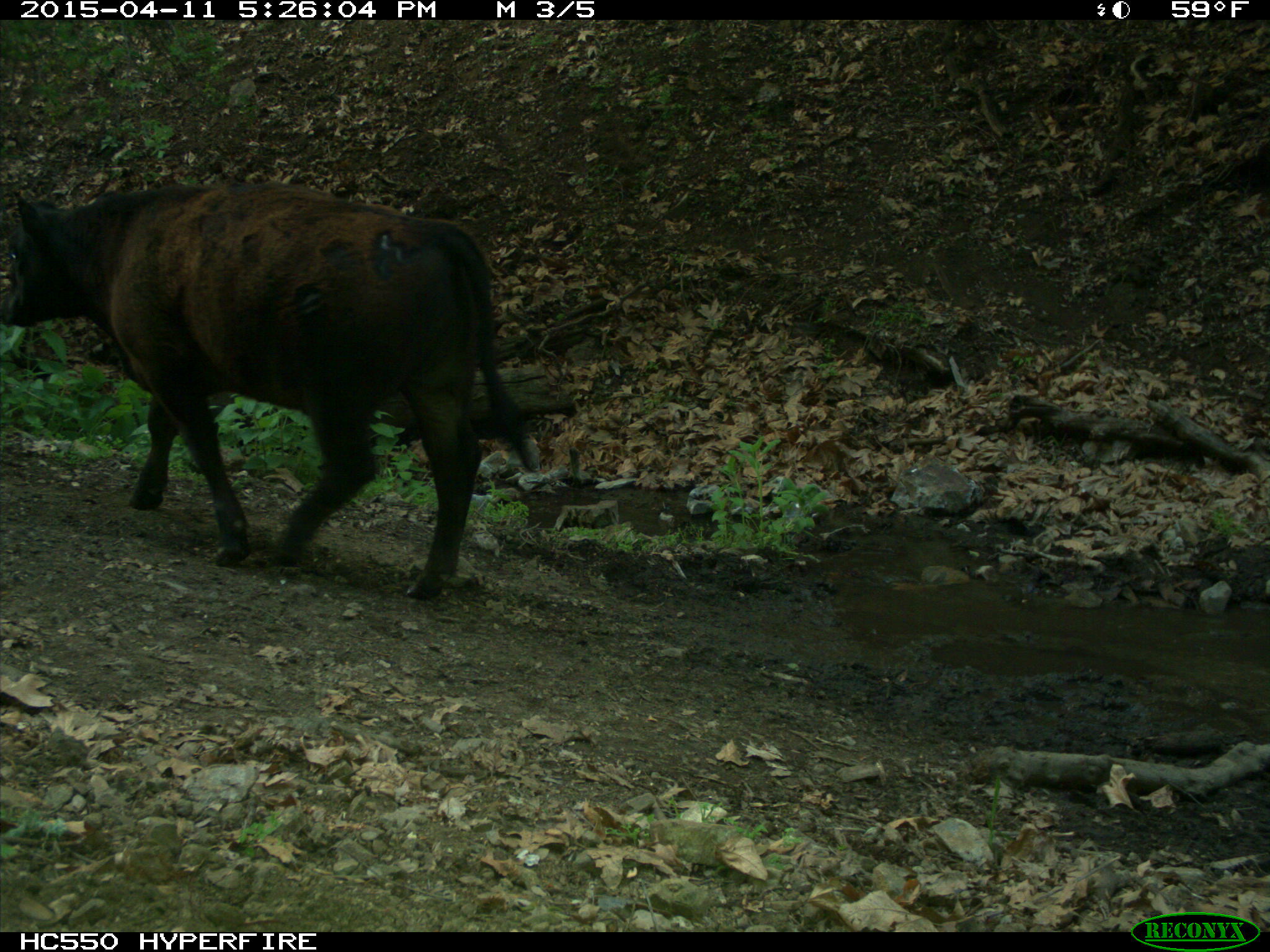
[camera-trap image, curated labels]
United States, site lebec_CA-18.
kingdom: Animalia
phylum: Chordata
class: Mammalia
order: Artiodactyla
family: Bovidae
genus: Bos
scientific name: Bos taurus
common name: domestic cow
Bos taurus (domestic cow).